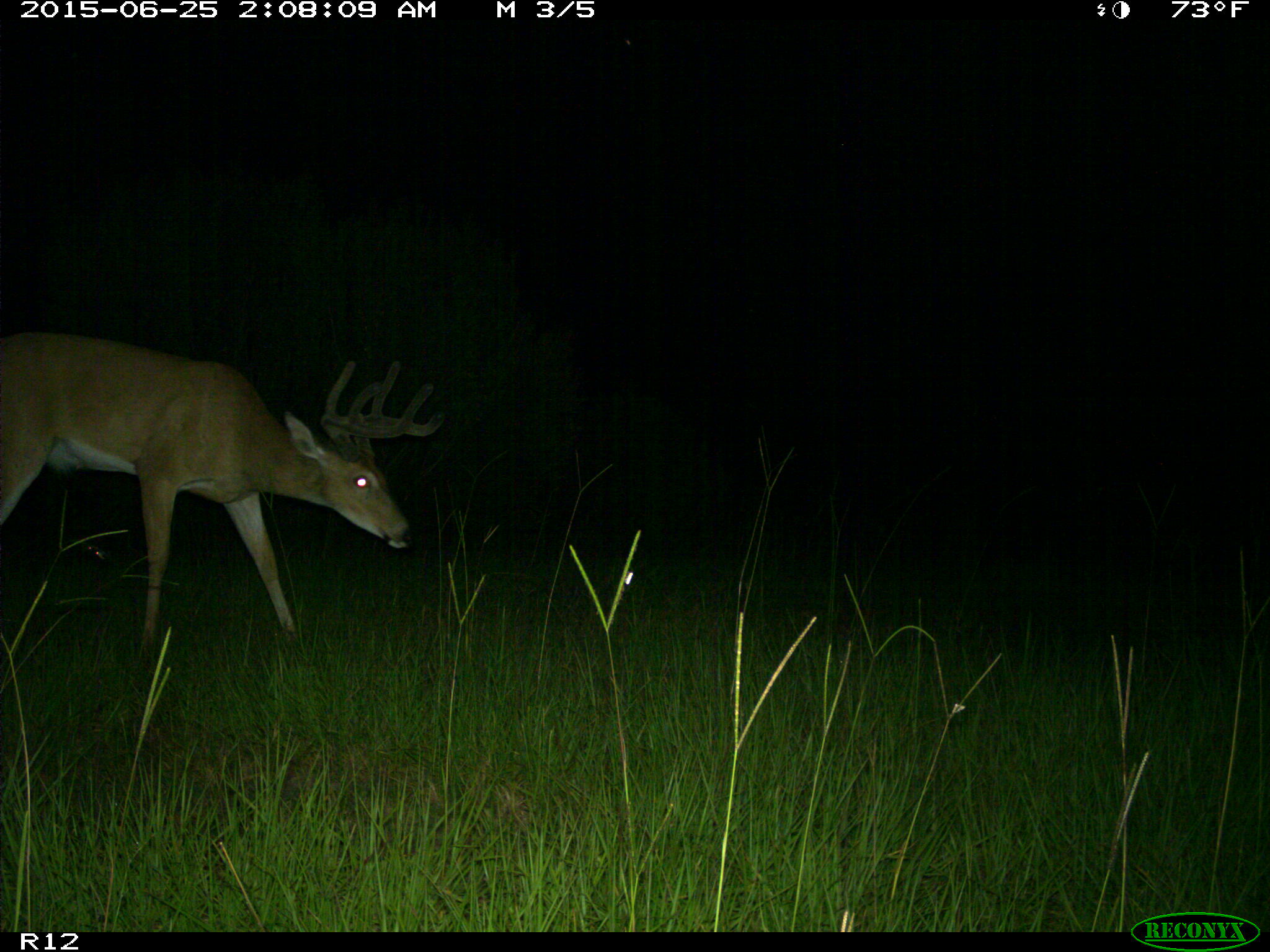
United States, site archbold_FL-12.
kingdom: Animalia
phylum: Chordata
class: Mammalia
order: Artiodactyla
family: Cervidae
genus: Odocoileus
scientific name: Odocoileus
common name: deer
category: unidentified deer